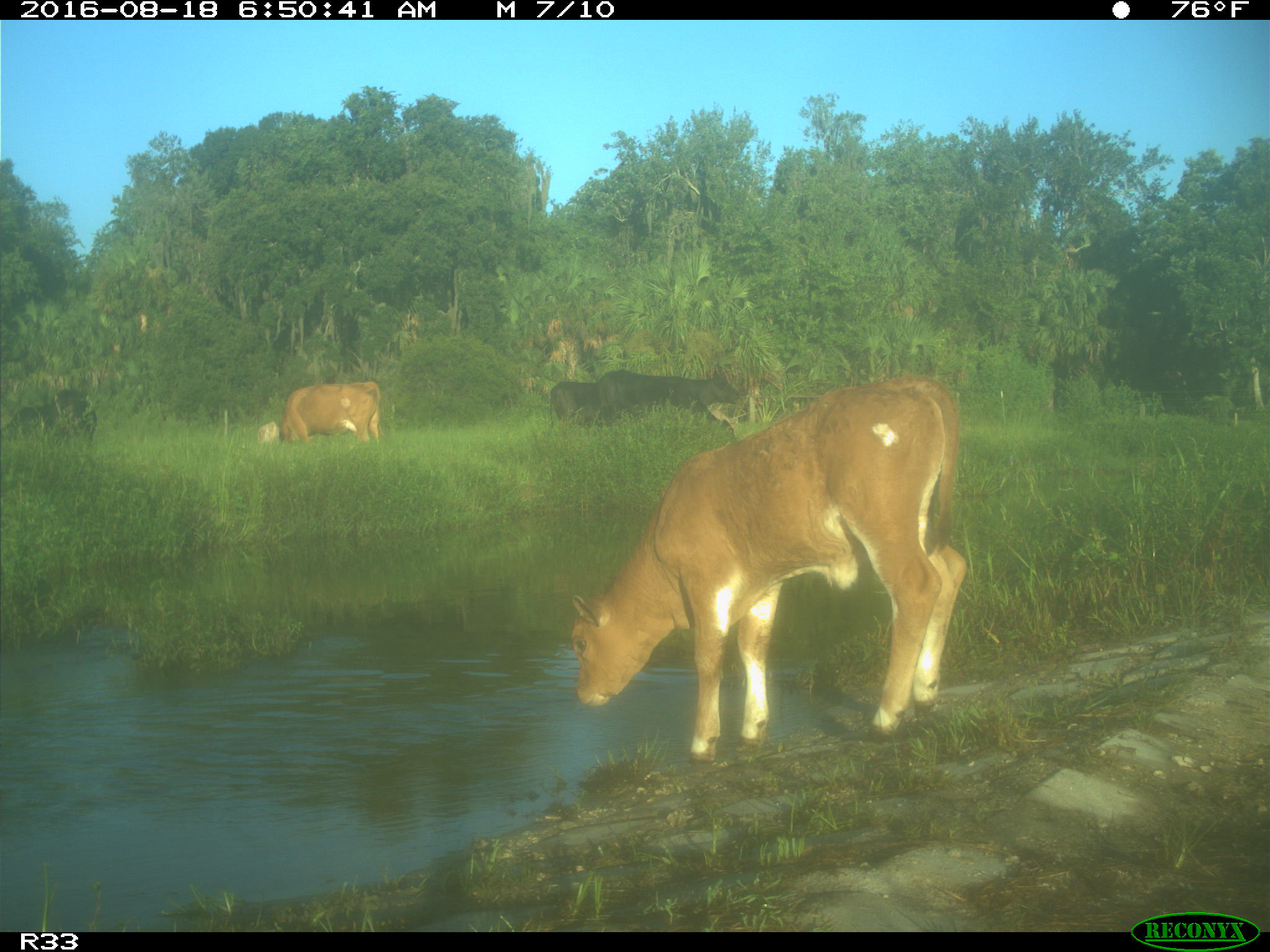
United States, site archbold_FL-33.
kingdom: Animalia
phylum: Chordata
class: Mammalia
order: Artiodactyla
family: Bovidae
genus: Bos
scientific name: Bos taurus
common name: domestic cow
Bos taurus (domestic cow).